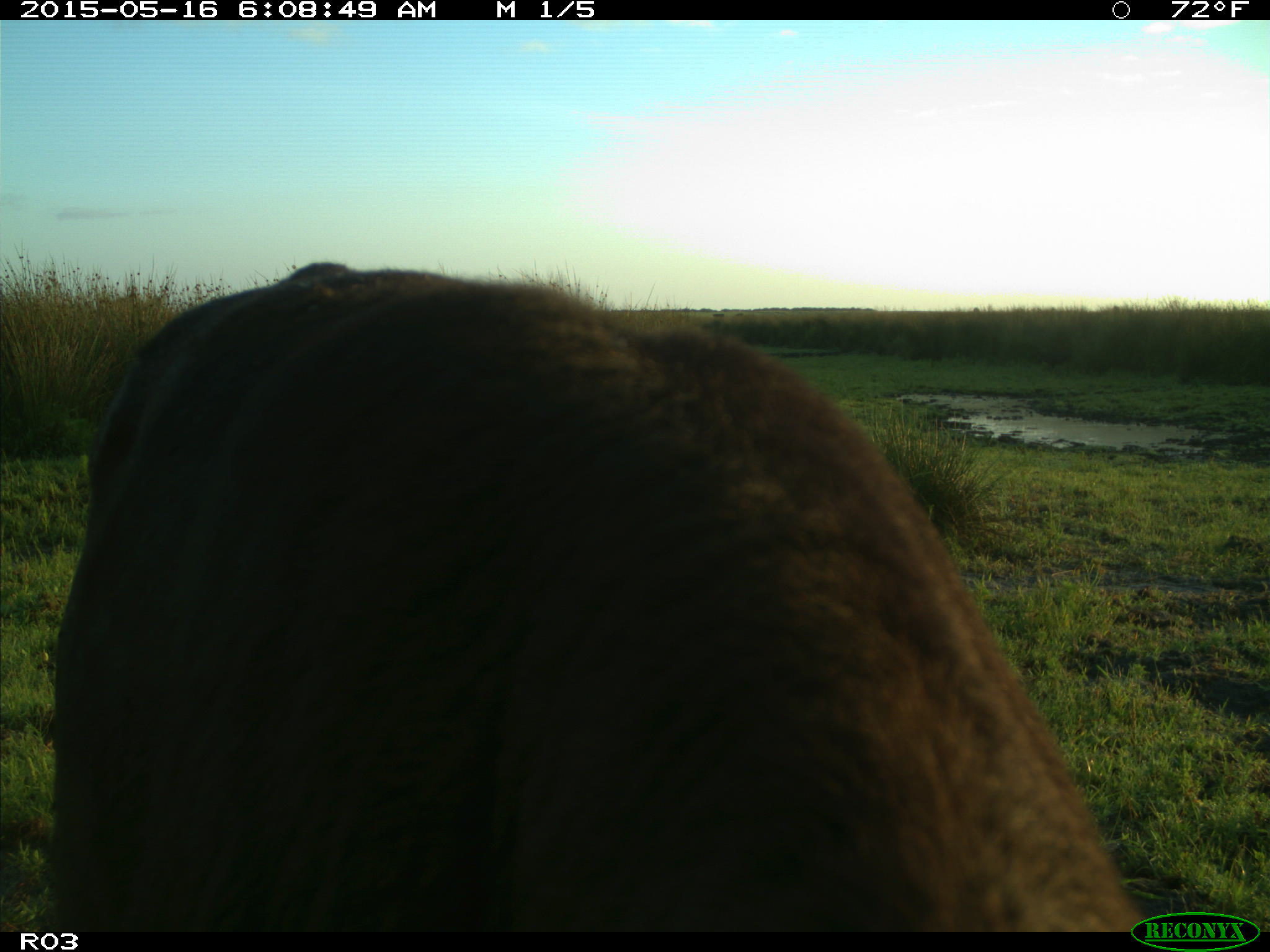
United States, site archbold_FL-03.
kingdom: Animalia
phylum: Chordata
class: Mammalia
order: Artiodactyla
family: Bovidae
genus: Bos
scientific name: Bos taurus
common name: domestic cow